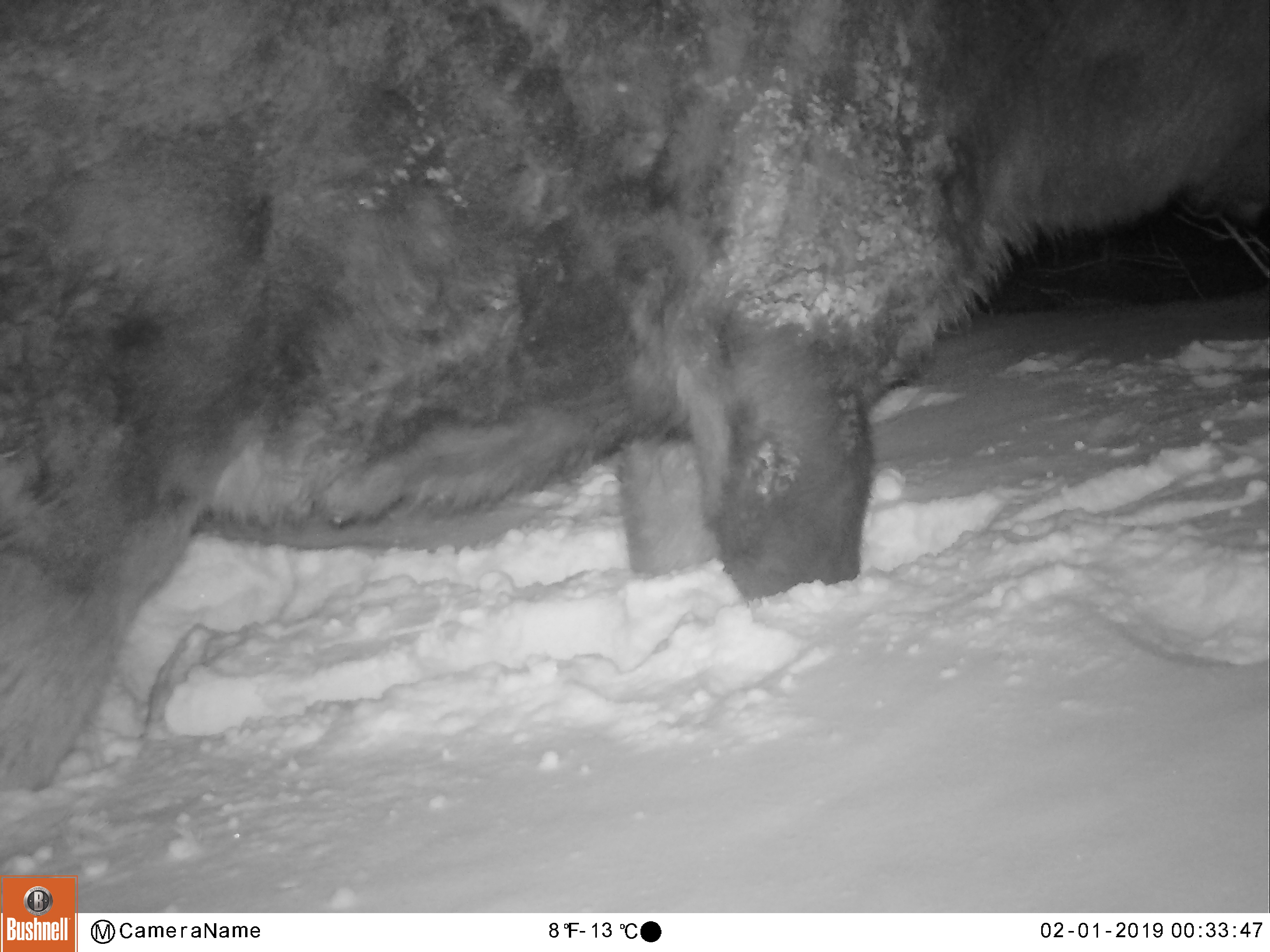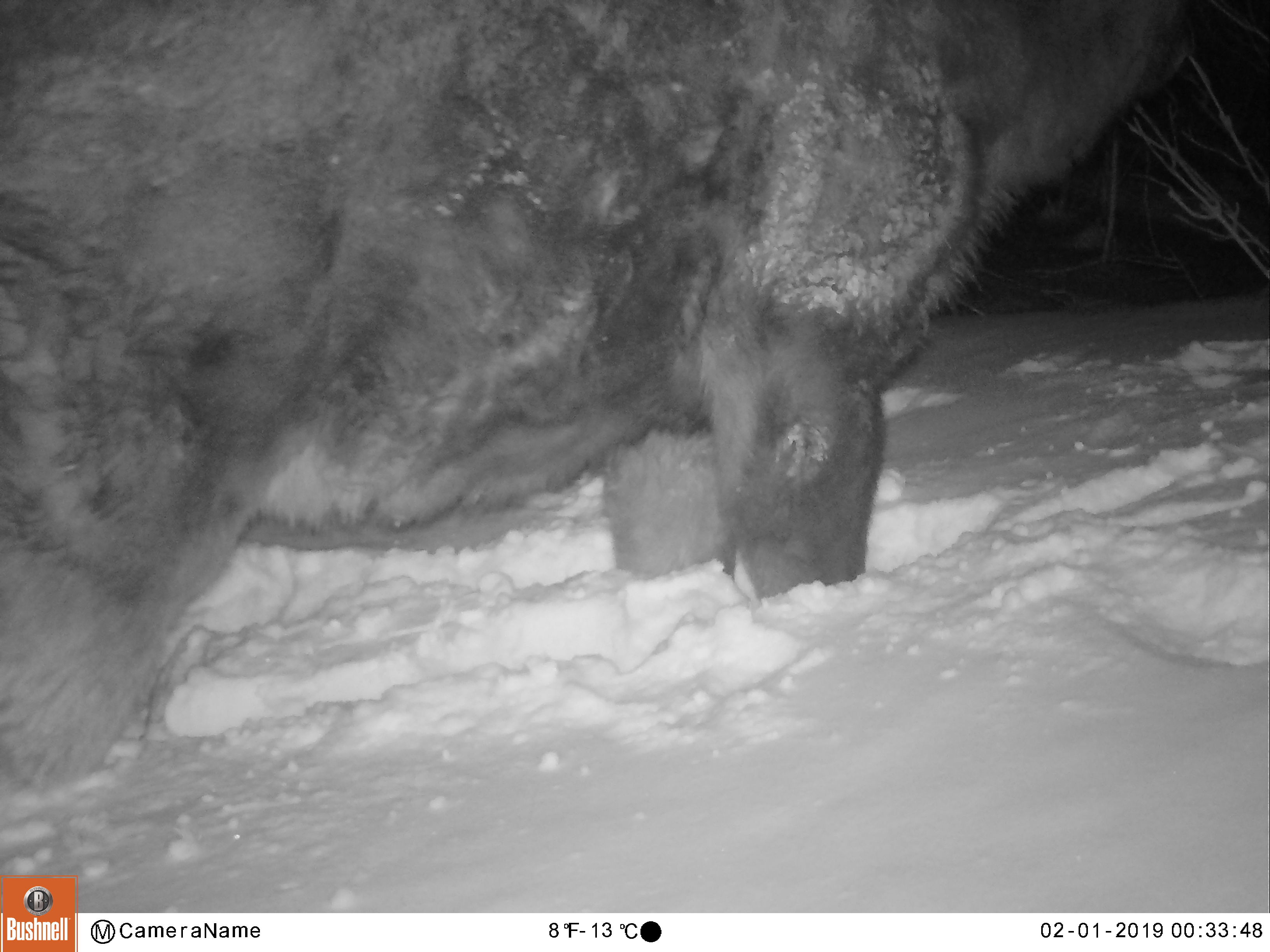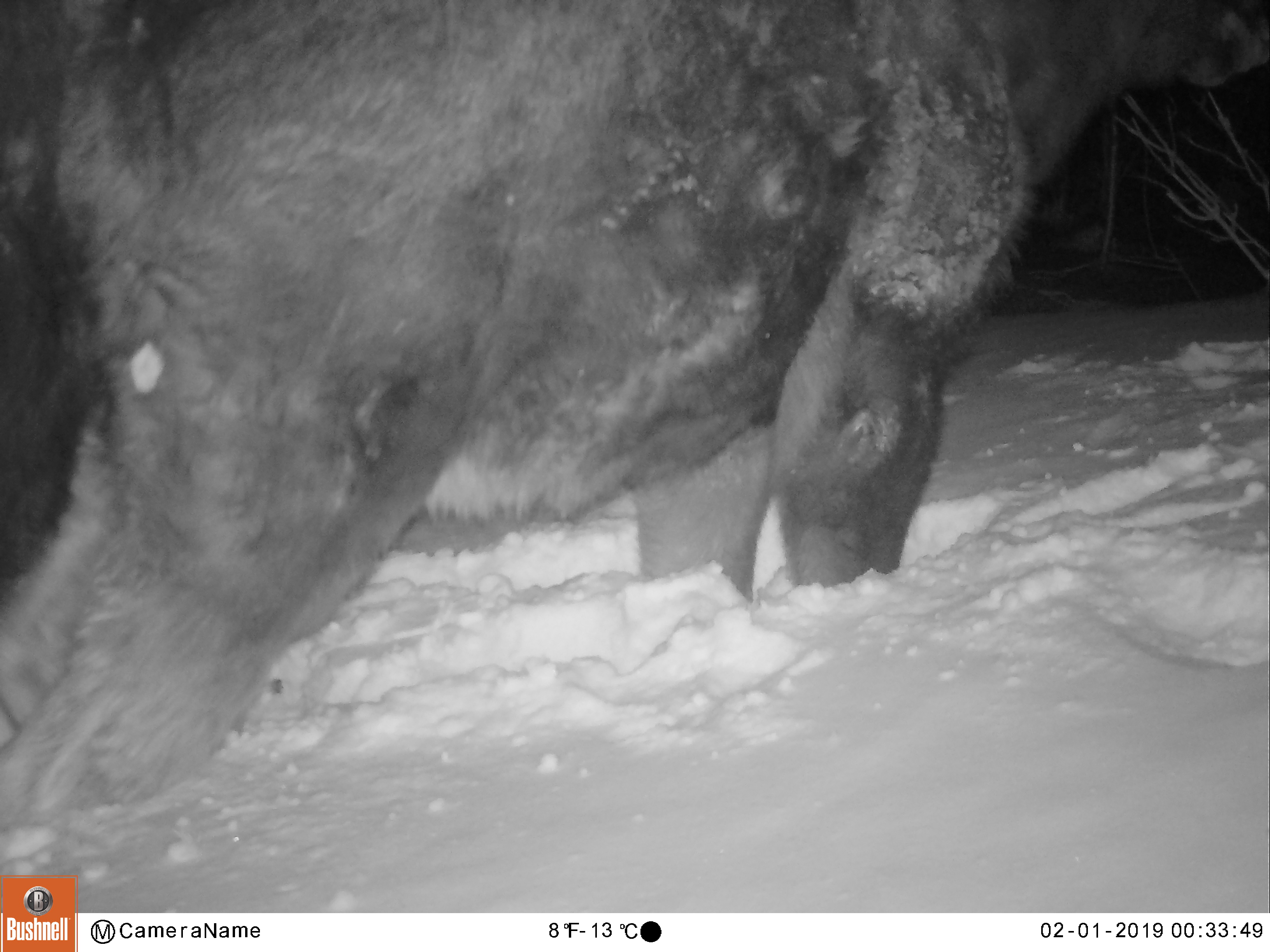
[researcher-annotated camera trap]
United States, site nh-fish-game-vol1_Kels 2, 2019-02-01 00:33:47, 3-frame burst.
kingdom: Animalia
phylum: Chordata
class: Mammalia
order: Artiodactyla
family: Cervidae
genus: Alces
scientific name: Alces alces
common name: moose